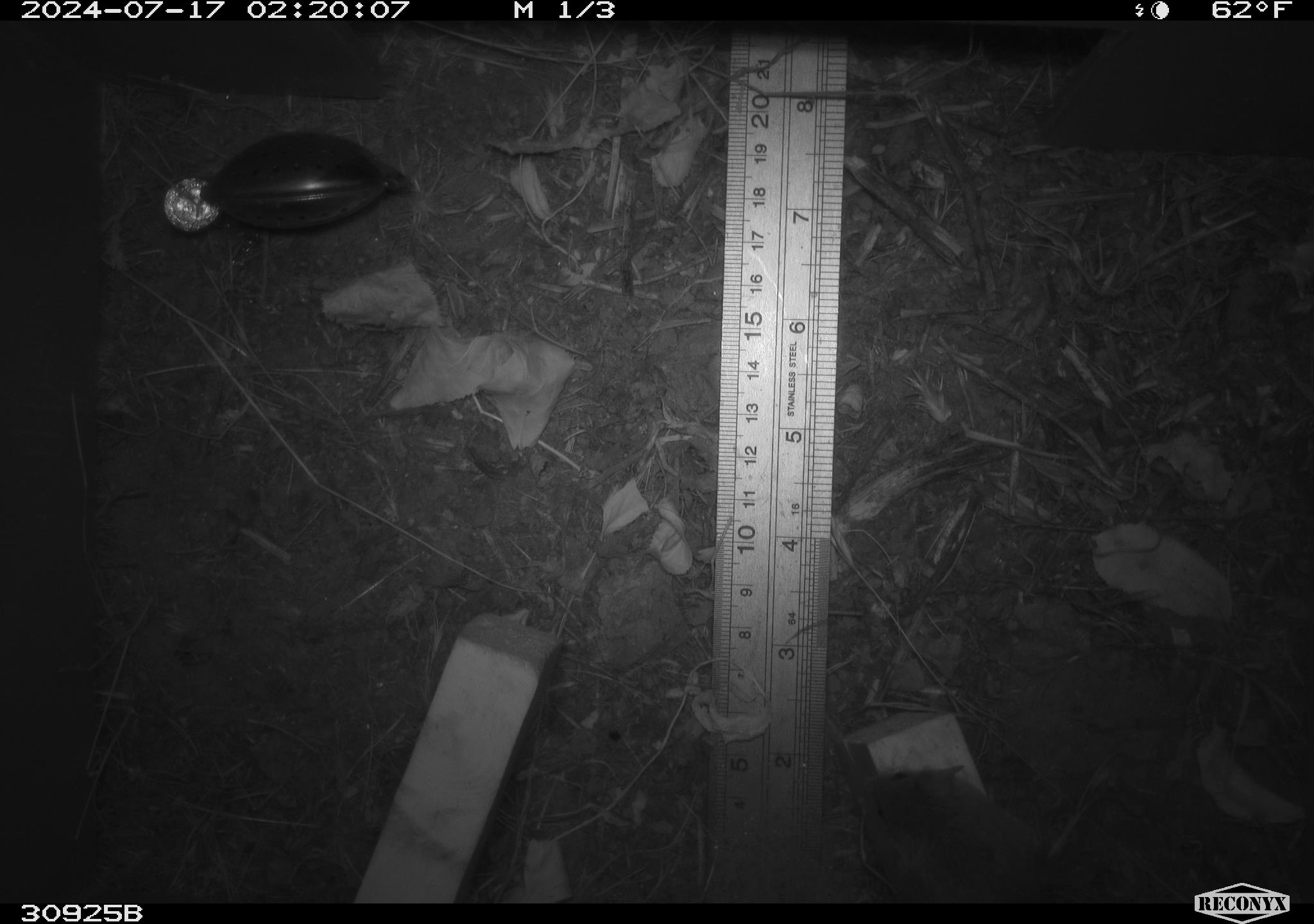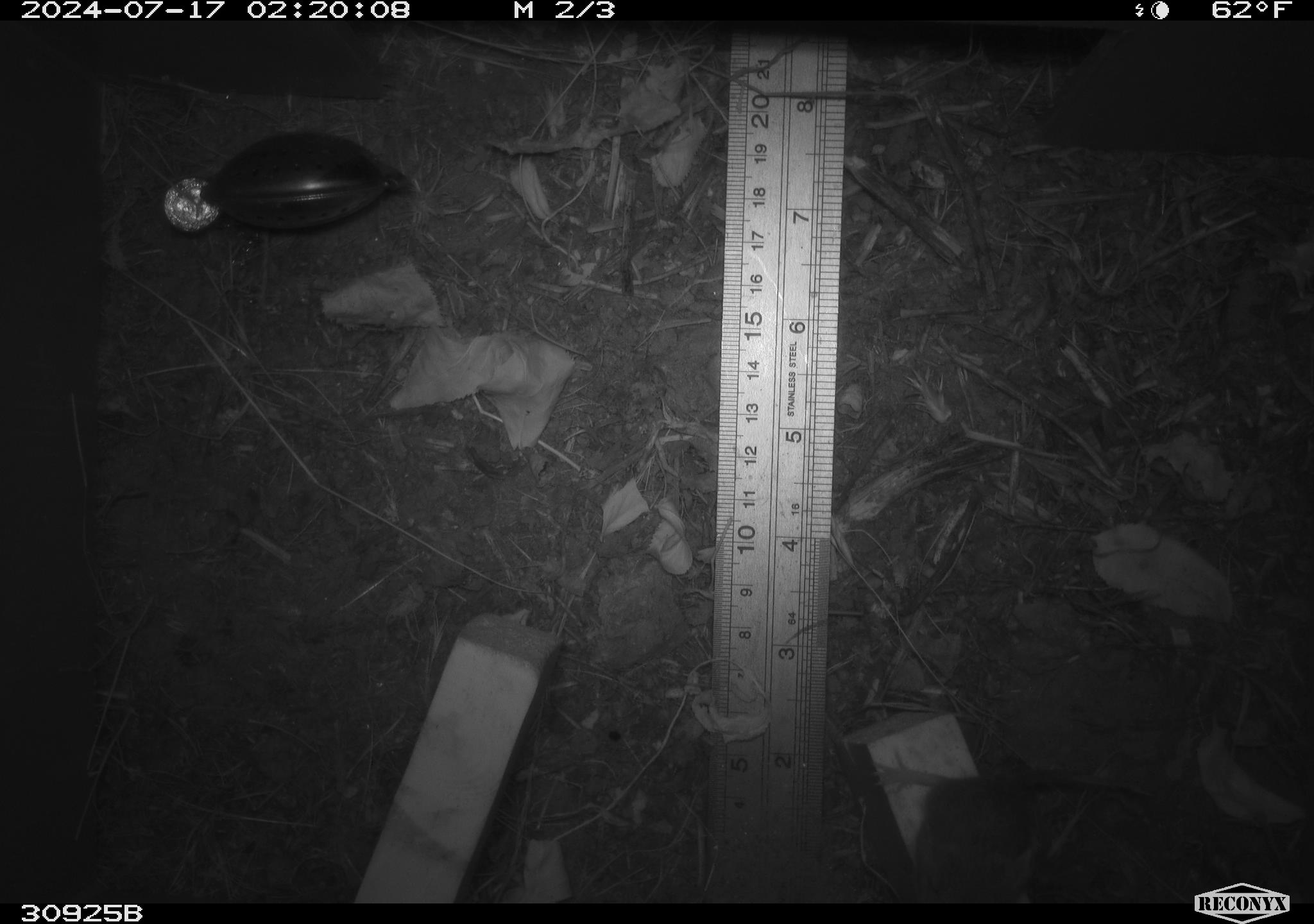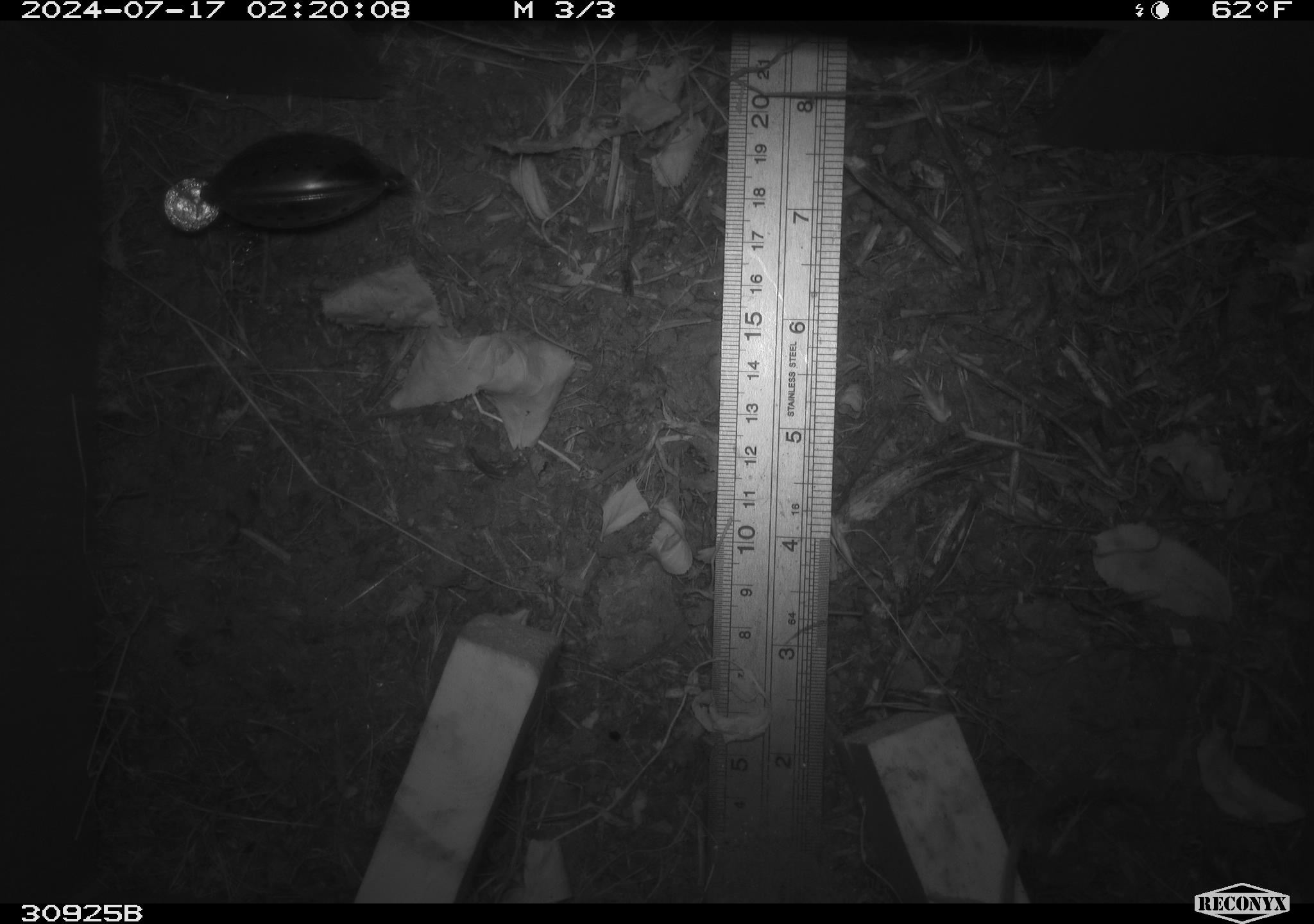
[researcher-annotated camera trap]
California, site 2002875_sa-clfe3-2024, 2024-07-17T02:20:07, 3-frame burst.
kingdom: Animalia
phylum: Chordata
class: Mammalia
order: Rodentia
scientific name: Rodentia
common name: mouse species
Mouse species (Rodentia).